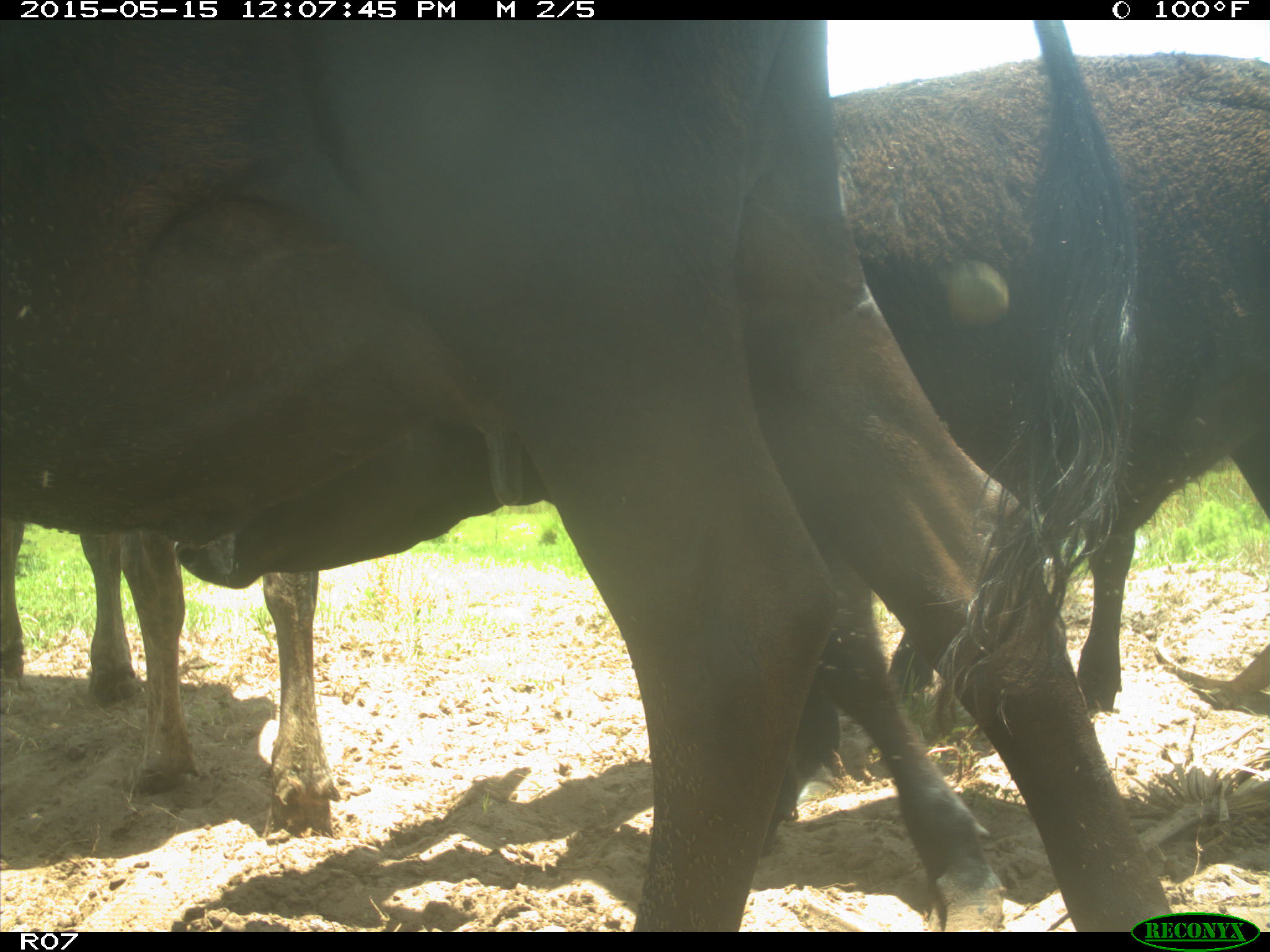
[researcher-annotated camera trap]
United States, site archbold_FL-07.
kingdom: Animalia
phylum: Chordata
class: Mammalia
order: Artiodactyla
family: Bovidae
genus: Bos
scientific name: Bos taurus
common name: domestic cow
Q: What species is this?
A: Bos taurus (domestic cow).